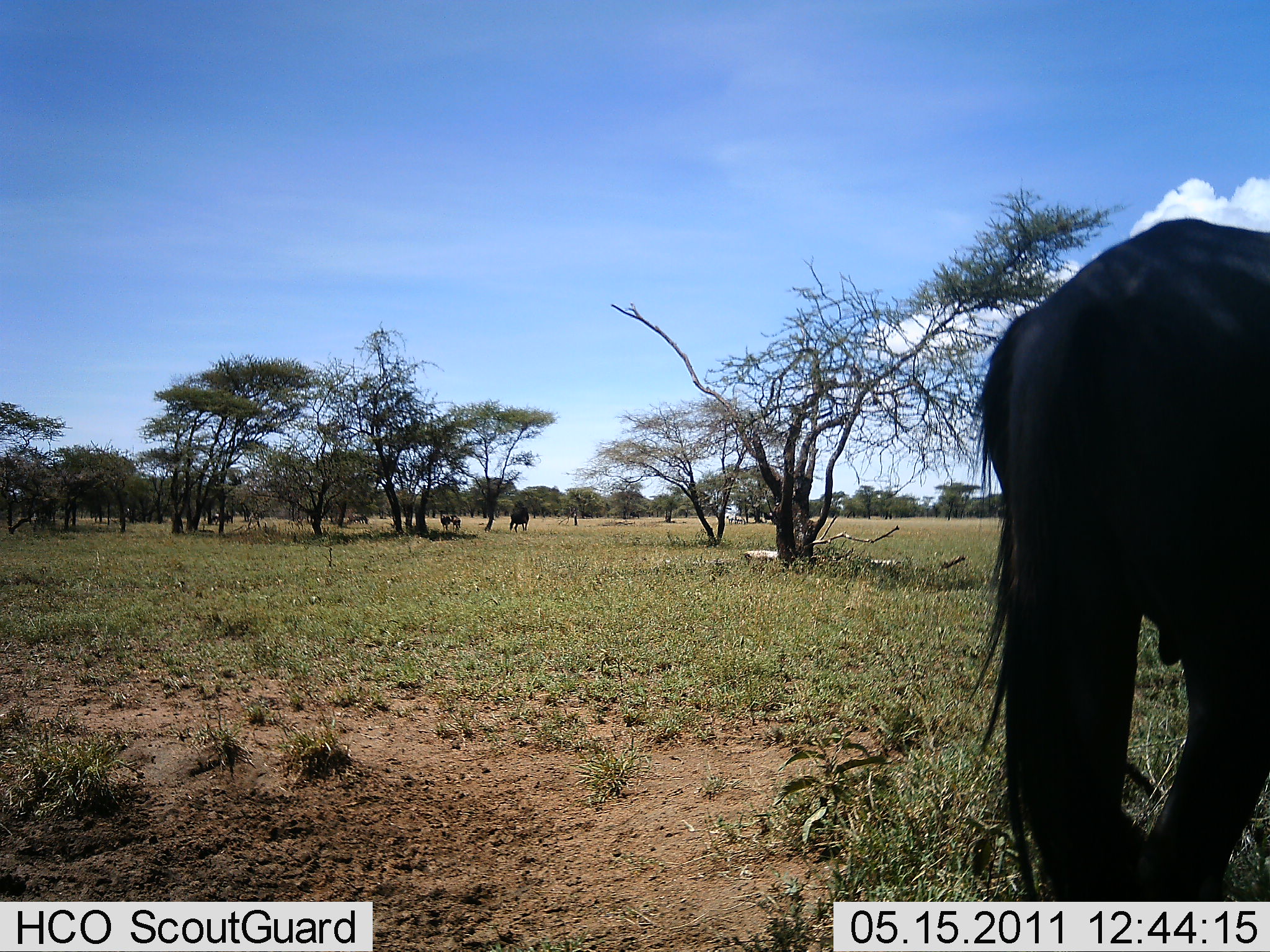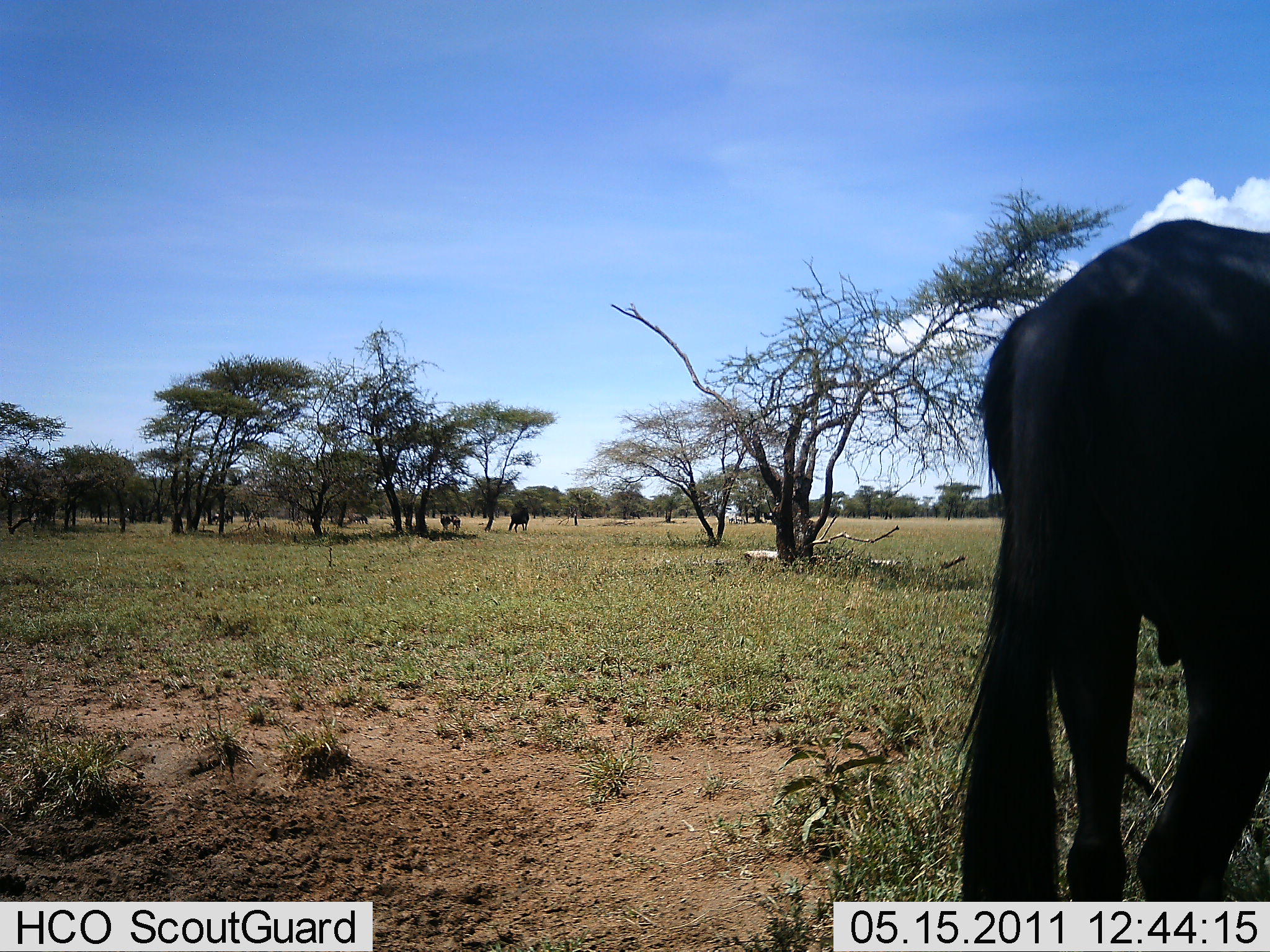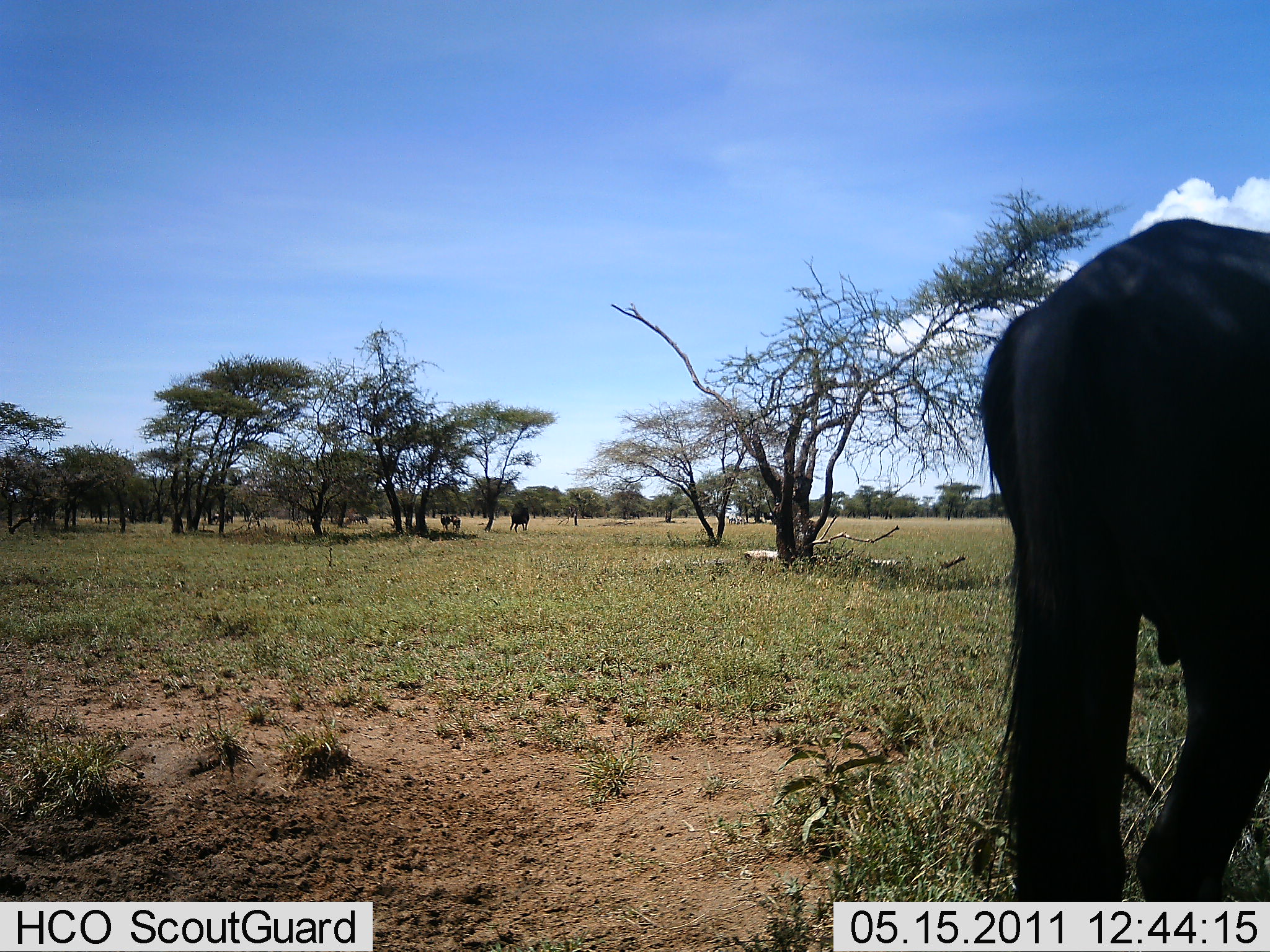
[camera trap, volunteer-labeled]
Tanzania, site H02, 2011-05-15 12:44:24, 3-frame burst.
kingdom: Animalia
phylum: Chordata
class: Mammalia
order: Artiodactyla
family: Bovidae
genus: Connochaetes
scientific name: Connochaetes taurinus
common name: blue wildebeest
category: wildebeest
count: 2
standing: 77%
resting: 0%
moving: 8%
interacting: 0%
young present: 0%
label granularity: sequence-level